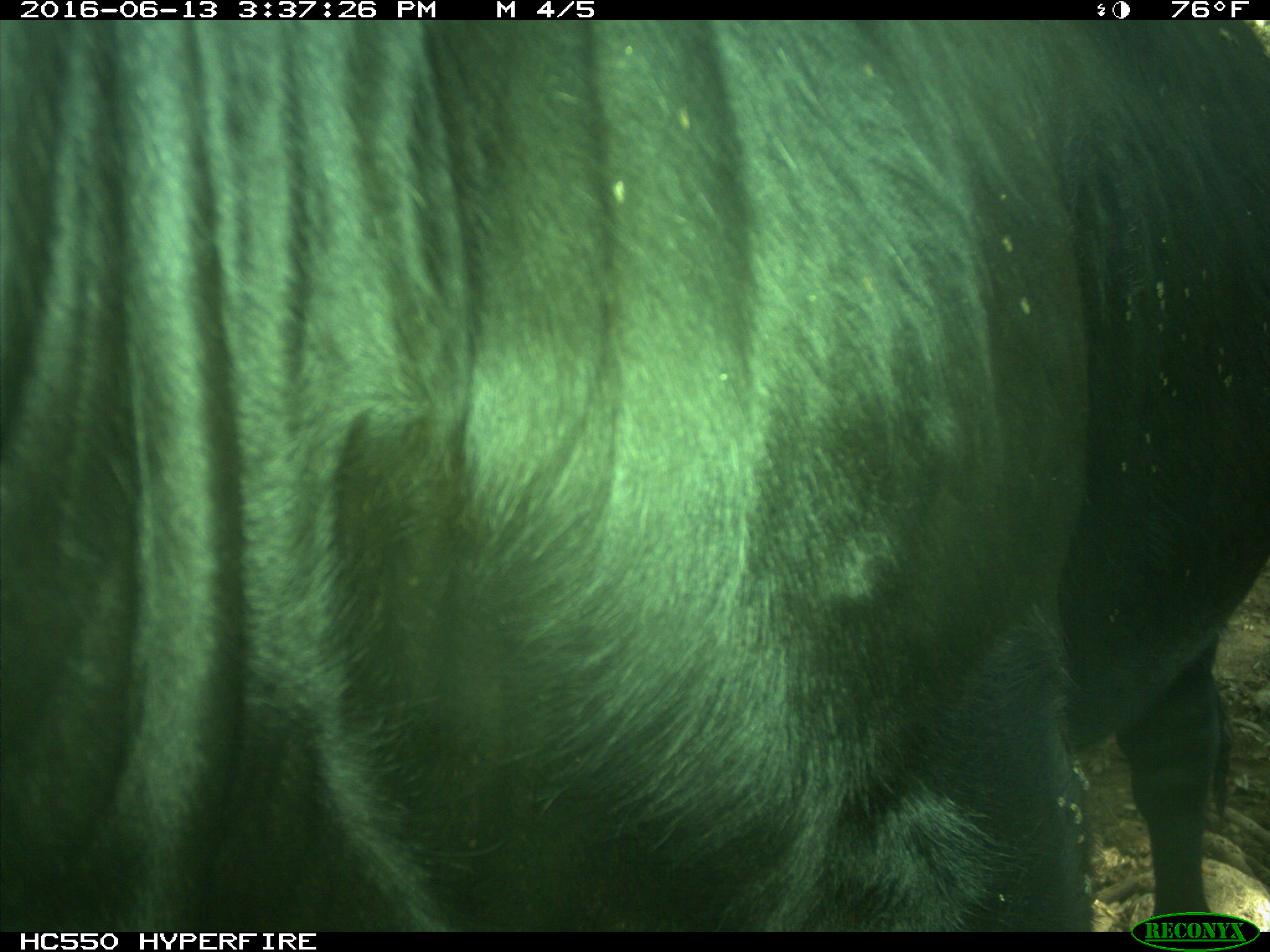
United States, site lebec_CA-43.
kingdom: Animalia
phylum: Chordata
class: Mammalia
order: Artiodactyla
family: Bovidae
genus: Bos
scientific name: Bos taurus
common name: domestic cow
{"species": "Bos taurus (domestic cow)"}